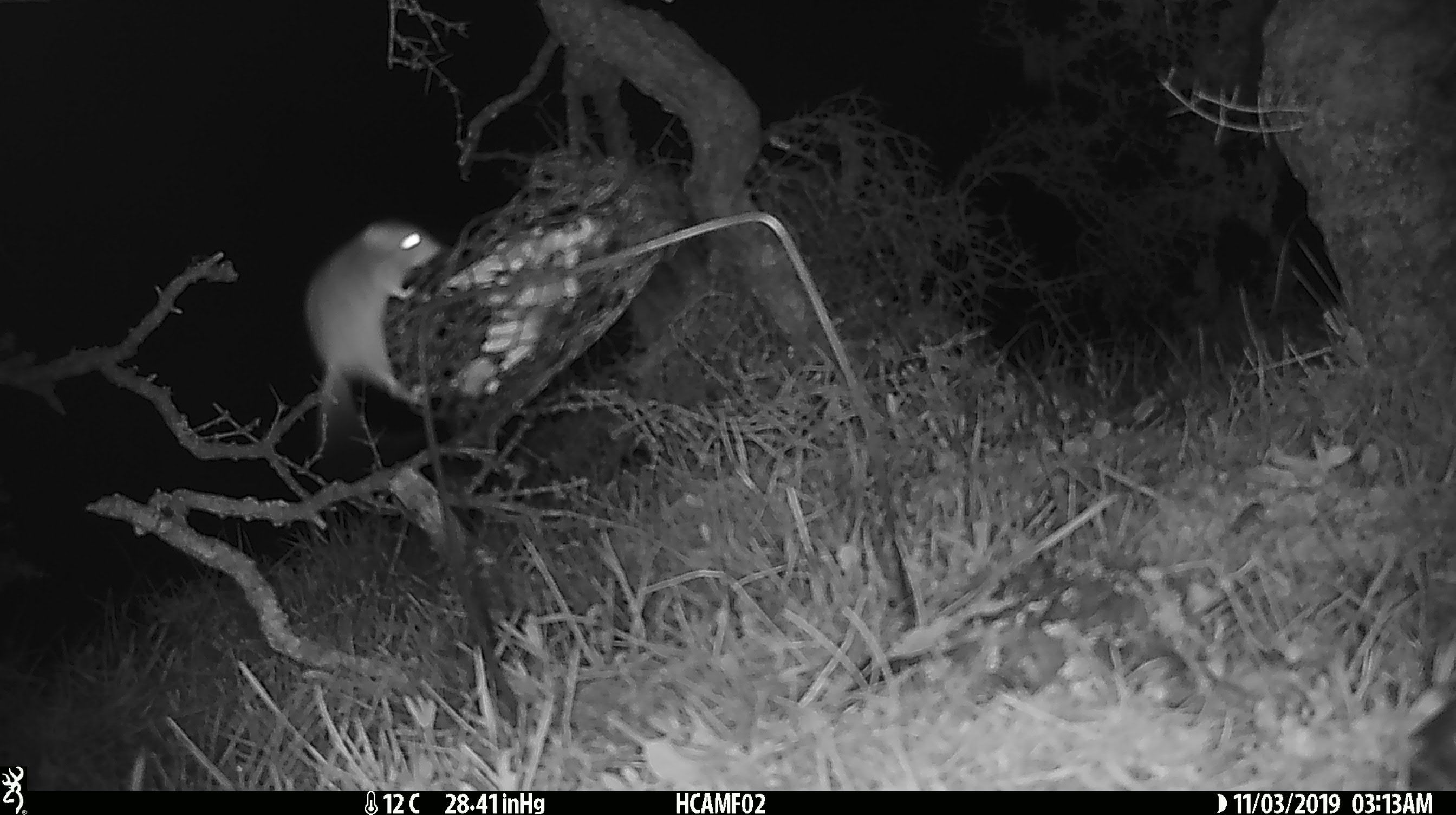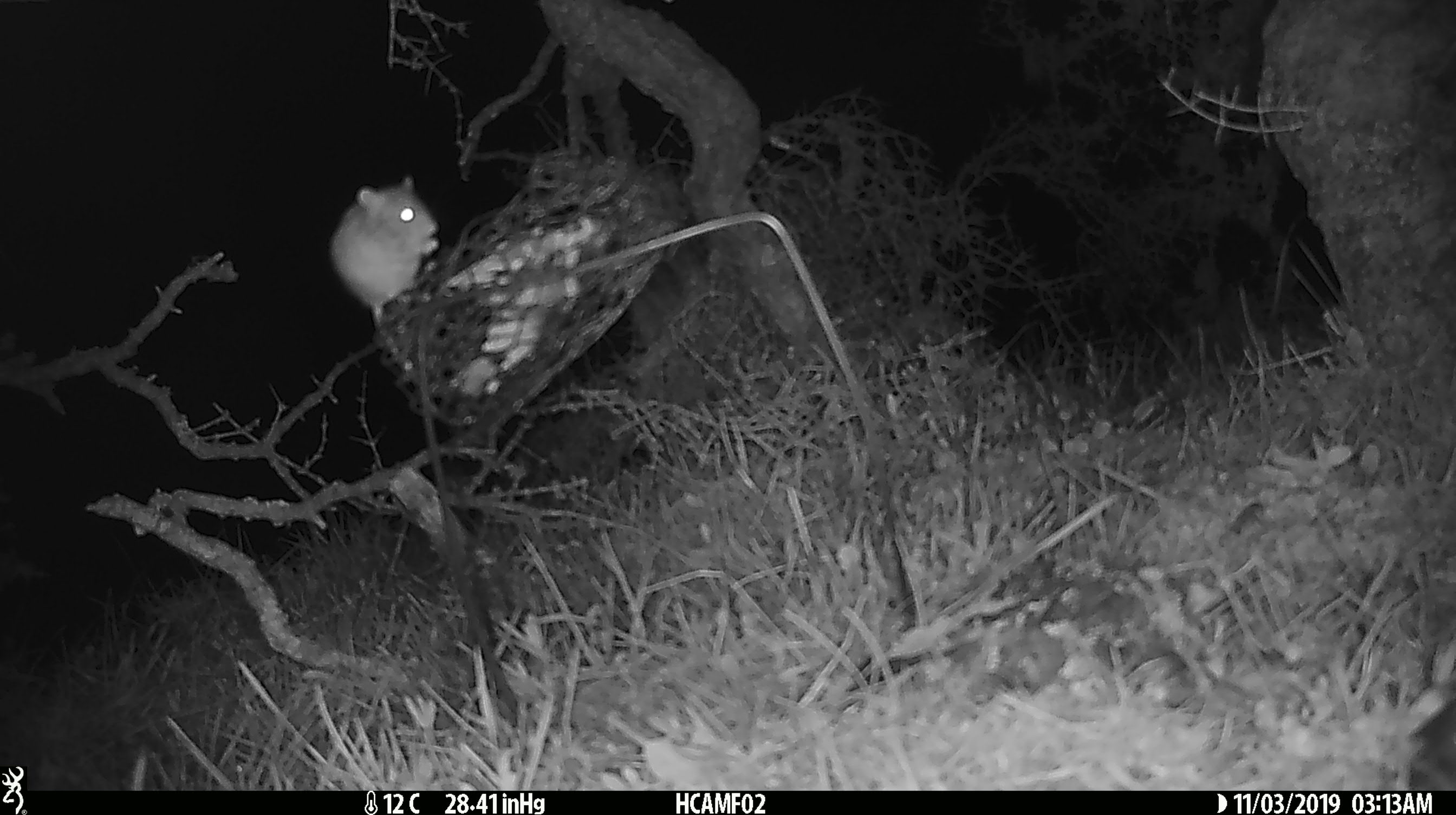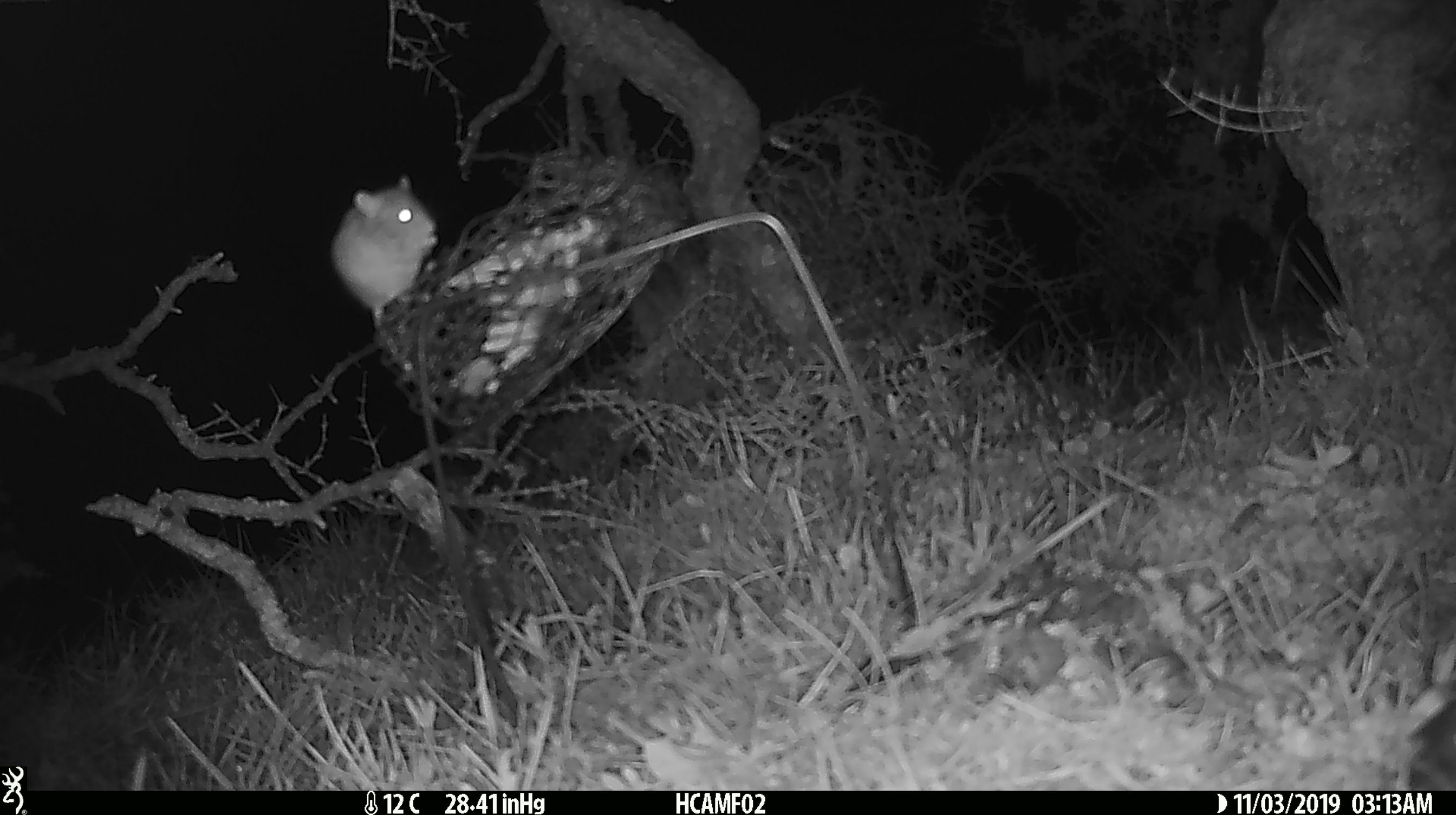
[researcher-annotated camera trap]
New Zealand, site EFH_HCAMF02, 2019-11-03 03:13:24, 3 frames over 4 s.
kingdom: Animalia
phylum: Chordata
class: Mammalia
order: Rodentia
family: Muridae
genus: Mus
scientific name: Mus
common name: mouse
Mouse (Mus).